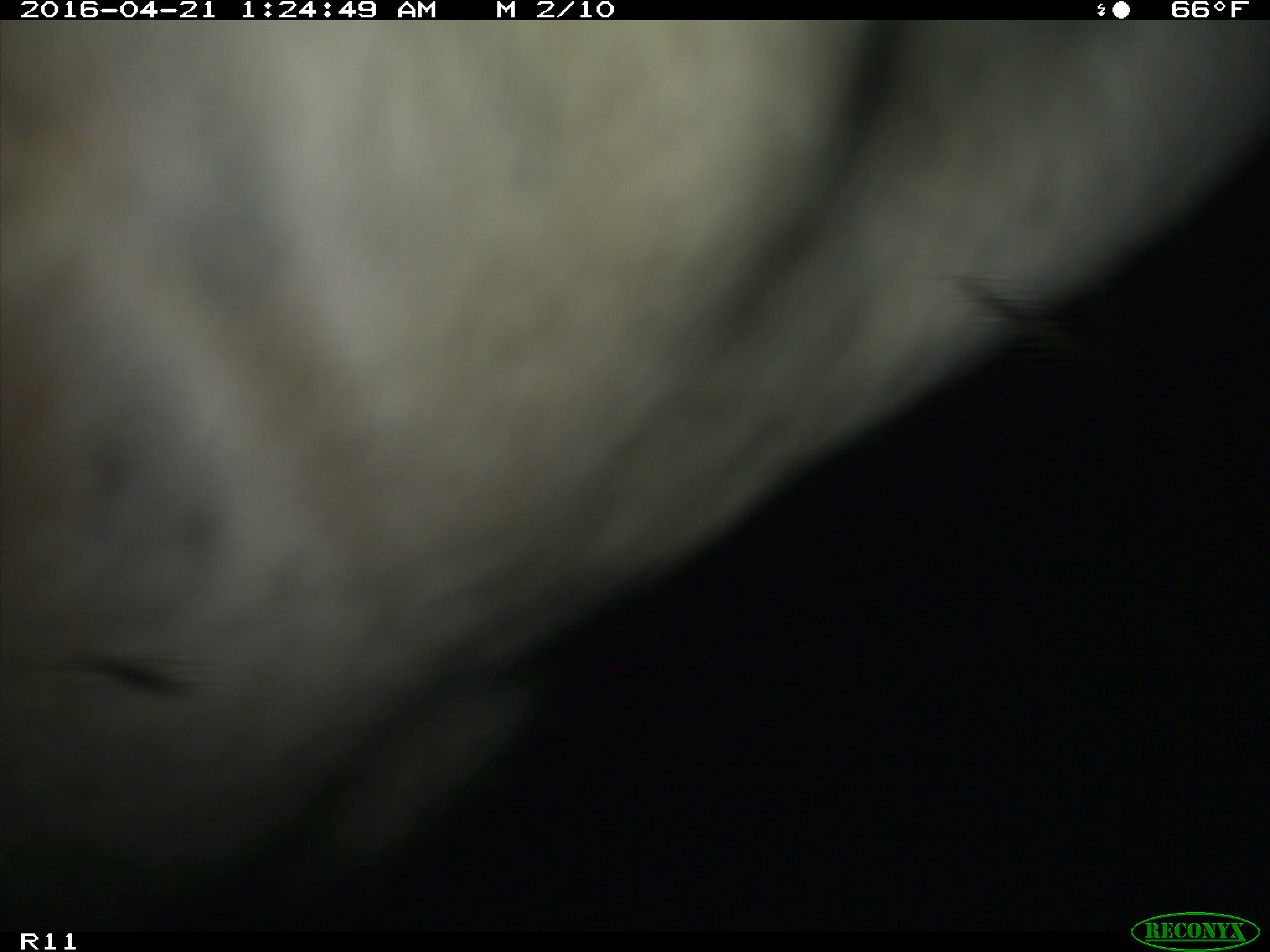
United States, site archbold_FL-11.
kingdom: Animalia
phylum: Chordata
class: Mammalia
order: Artiodactyla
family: Bovidae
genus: Bos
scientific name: Bos taurus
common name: domestic cow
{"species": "Bos taurus (domestic cow)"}